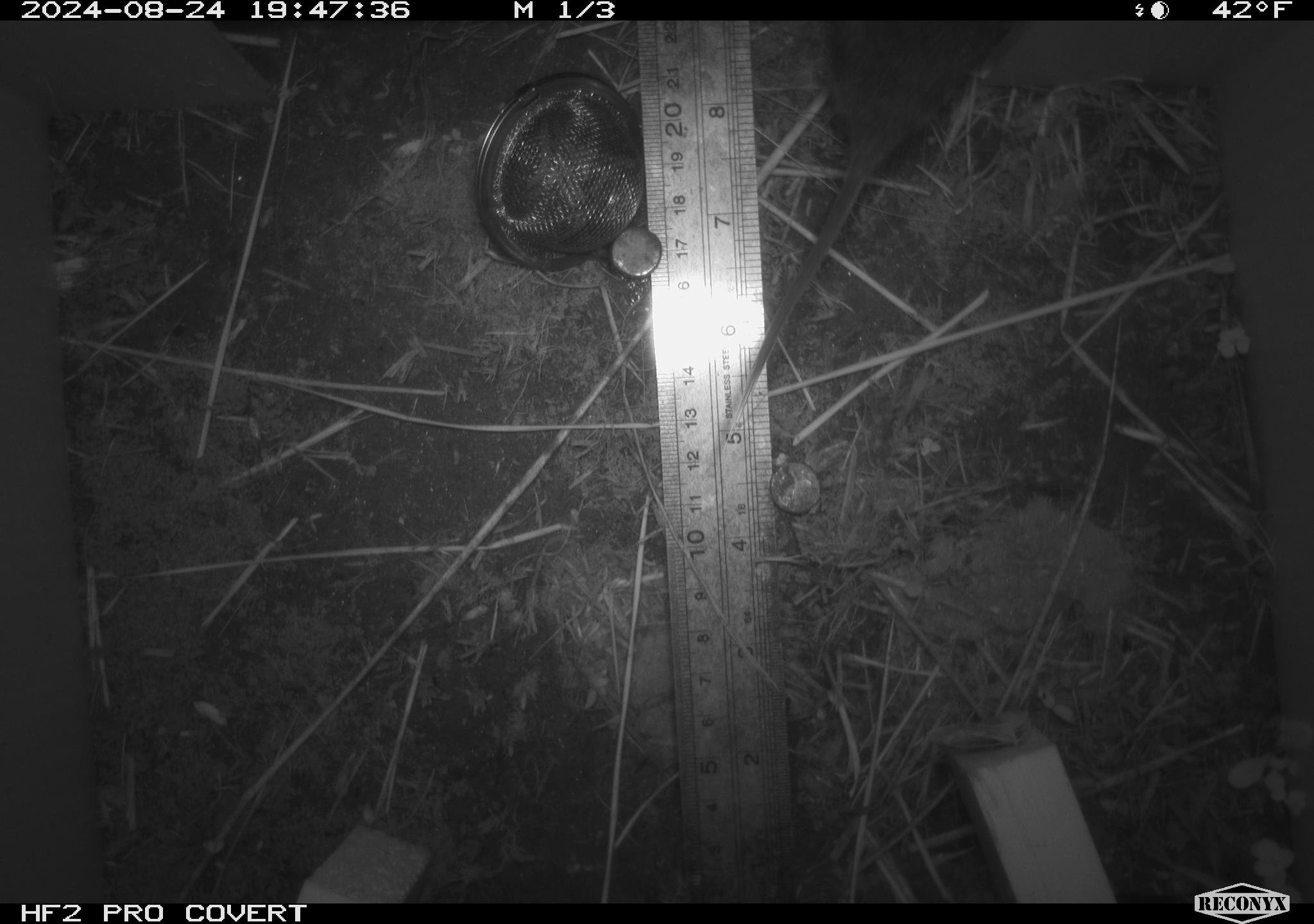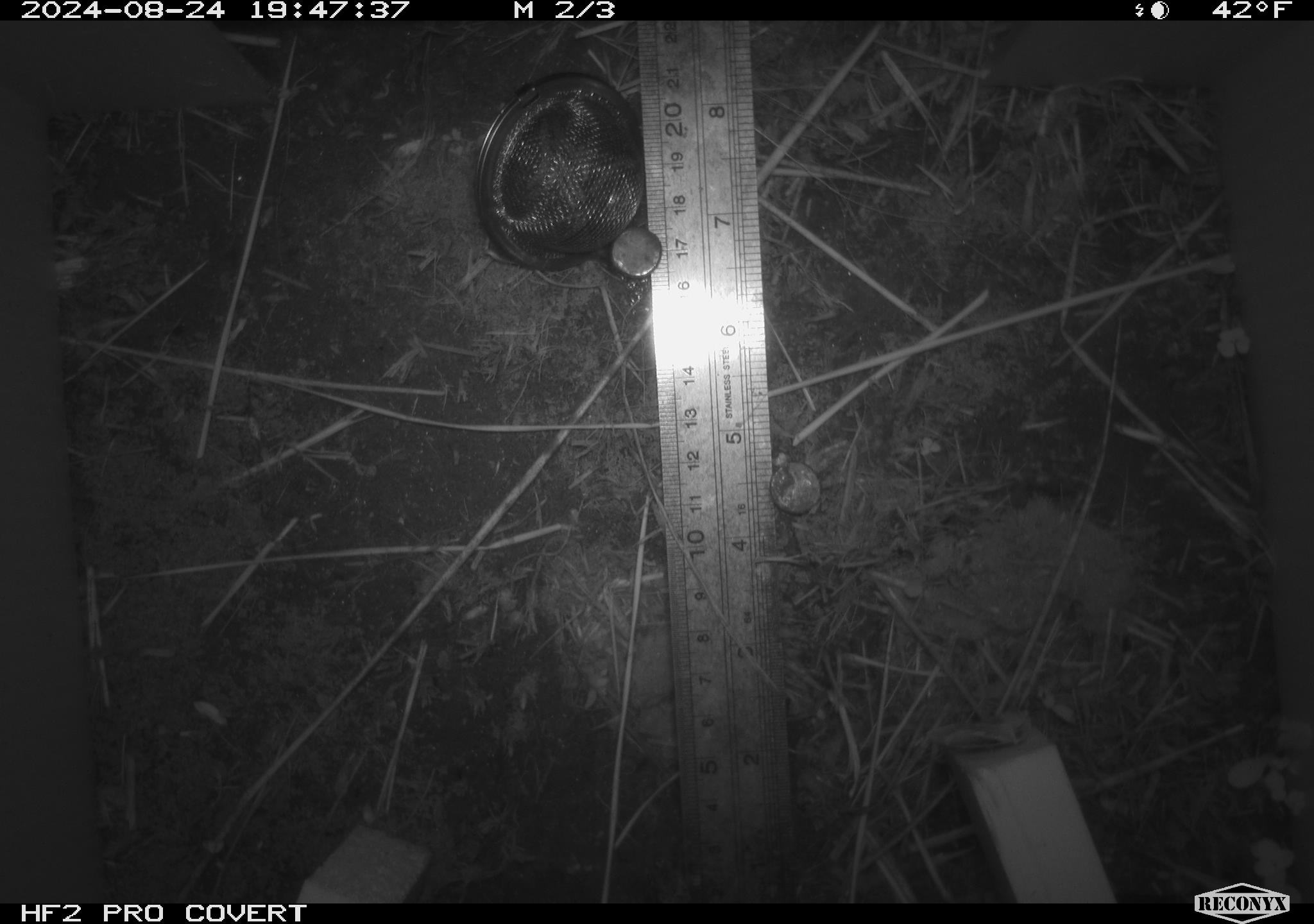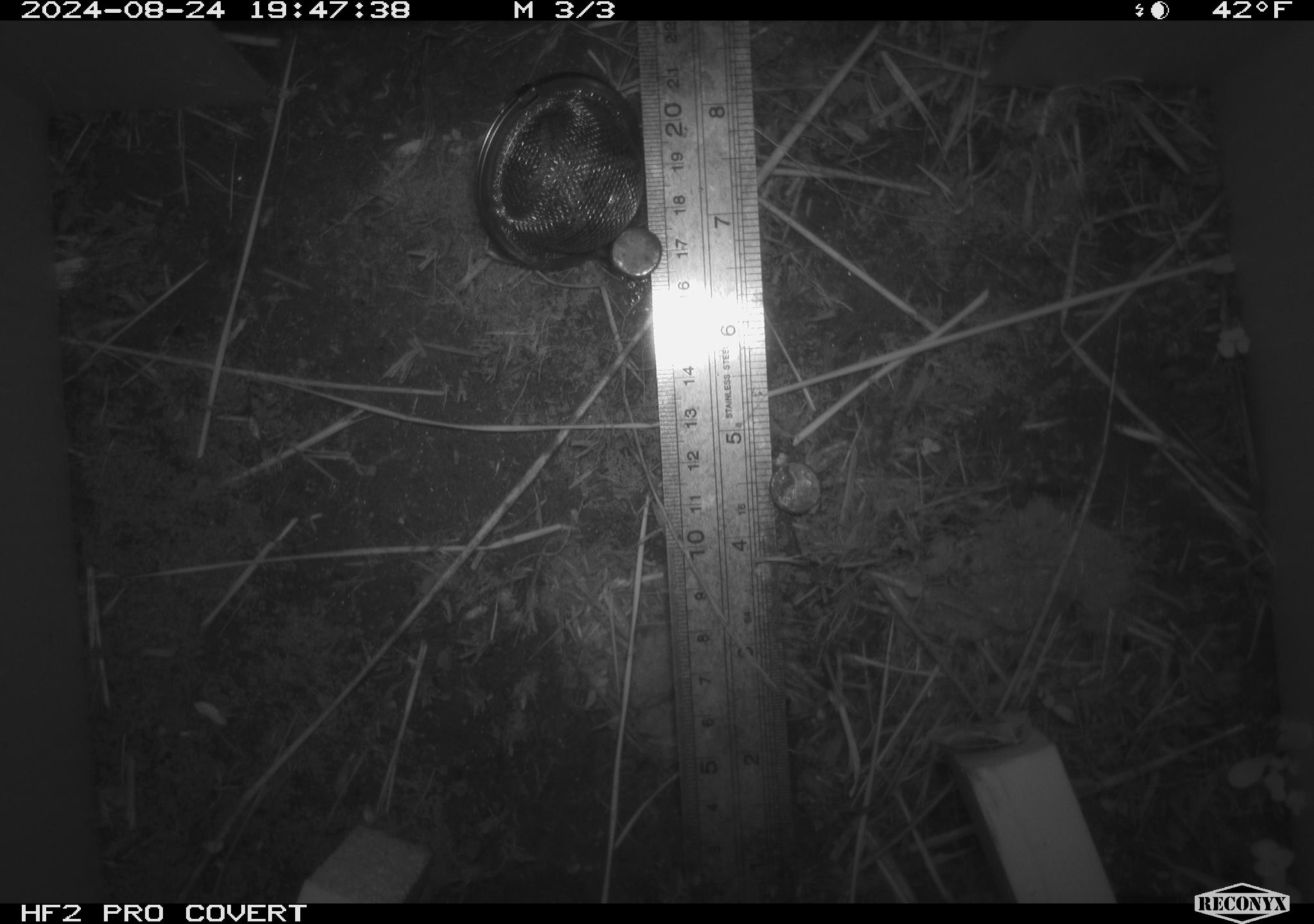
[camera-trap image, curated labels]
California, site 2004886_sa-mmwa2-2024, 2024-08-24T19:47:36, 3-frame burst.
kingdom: Animalia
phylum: Chordata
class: Mammalia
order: Rodentia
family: Cricetidae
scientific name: Arvicolinae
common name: voles, lemmings, and muskrats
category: arvicolinae subfamily